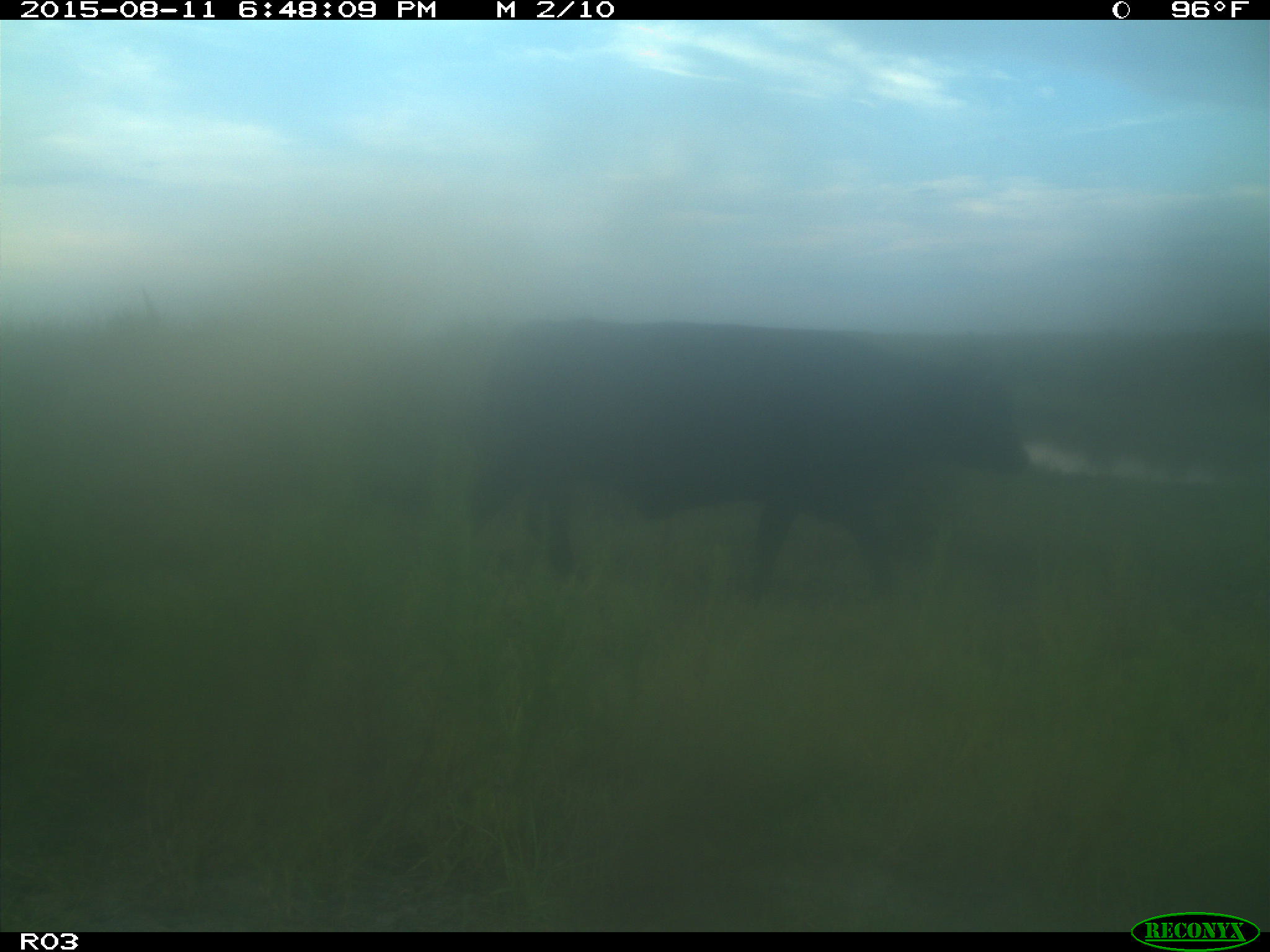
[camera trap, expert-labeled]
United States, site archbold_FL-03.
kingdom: Animalia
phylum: Chordata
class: Mammalia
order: Artiodactyla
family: Bovidae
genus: Bos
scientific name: Bos taurus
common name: domestic cow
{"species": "Bos taurus (domestic cow)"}